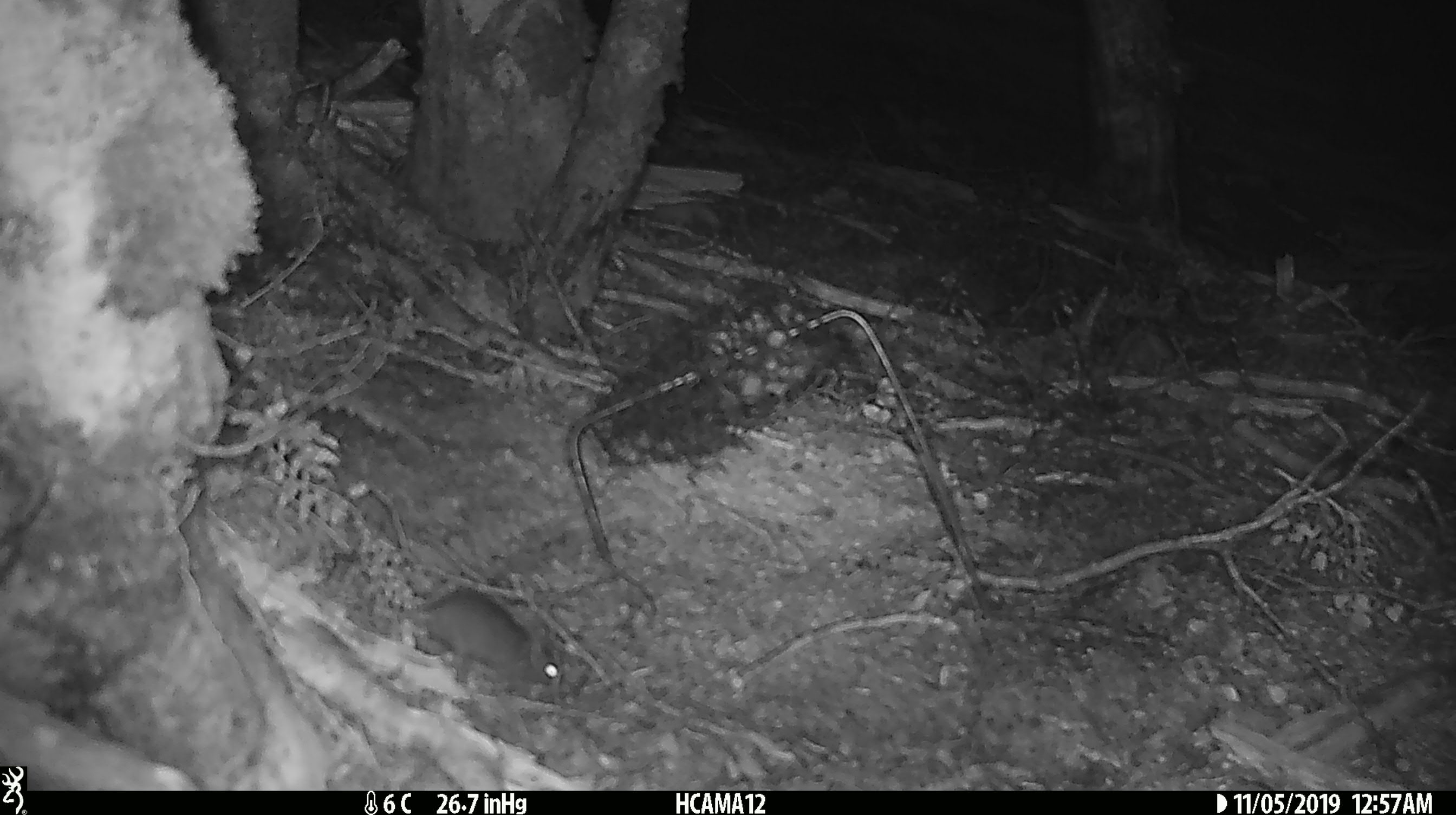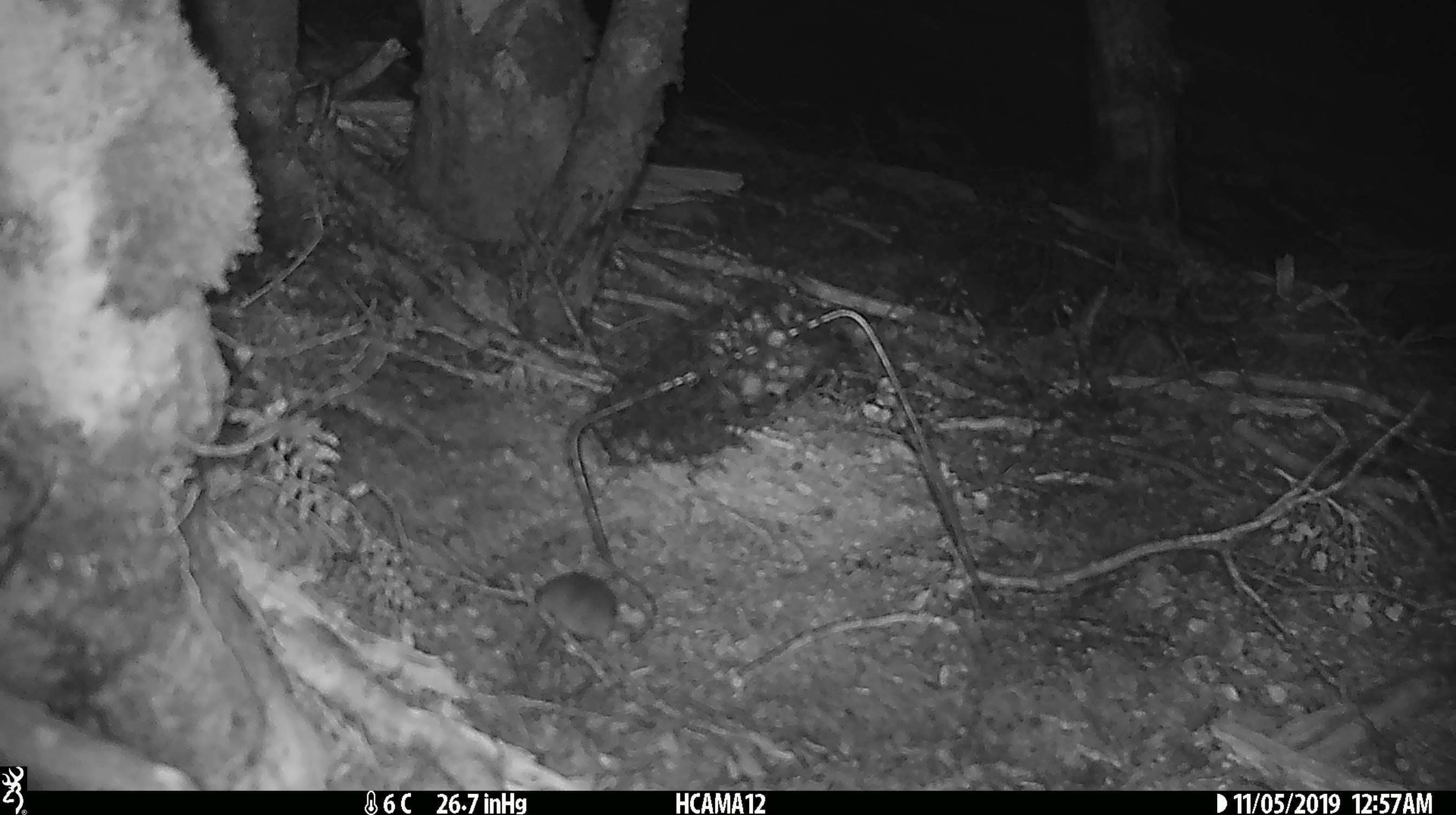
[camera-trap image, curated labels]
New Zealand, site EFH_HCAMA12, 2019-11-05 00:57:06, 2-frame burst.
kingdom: Animalia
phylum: Chordata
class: Mammalia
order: Rodentia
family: Muridae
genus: Mus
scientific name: Mus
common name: mouse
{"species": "mouse (Mus)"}